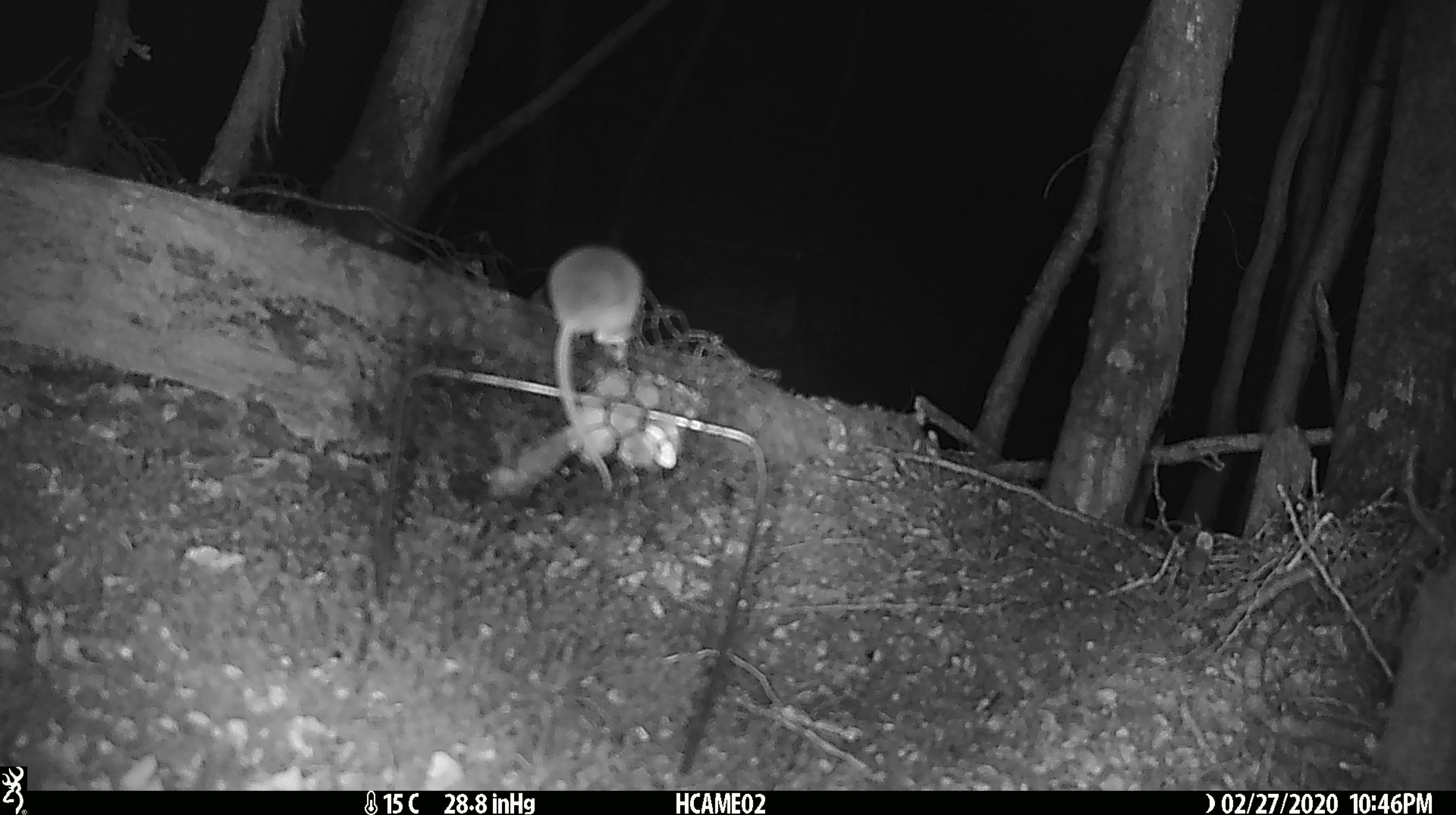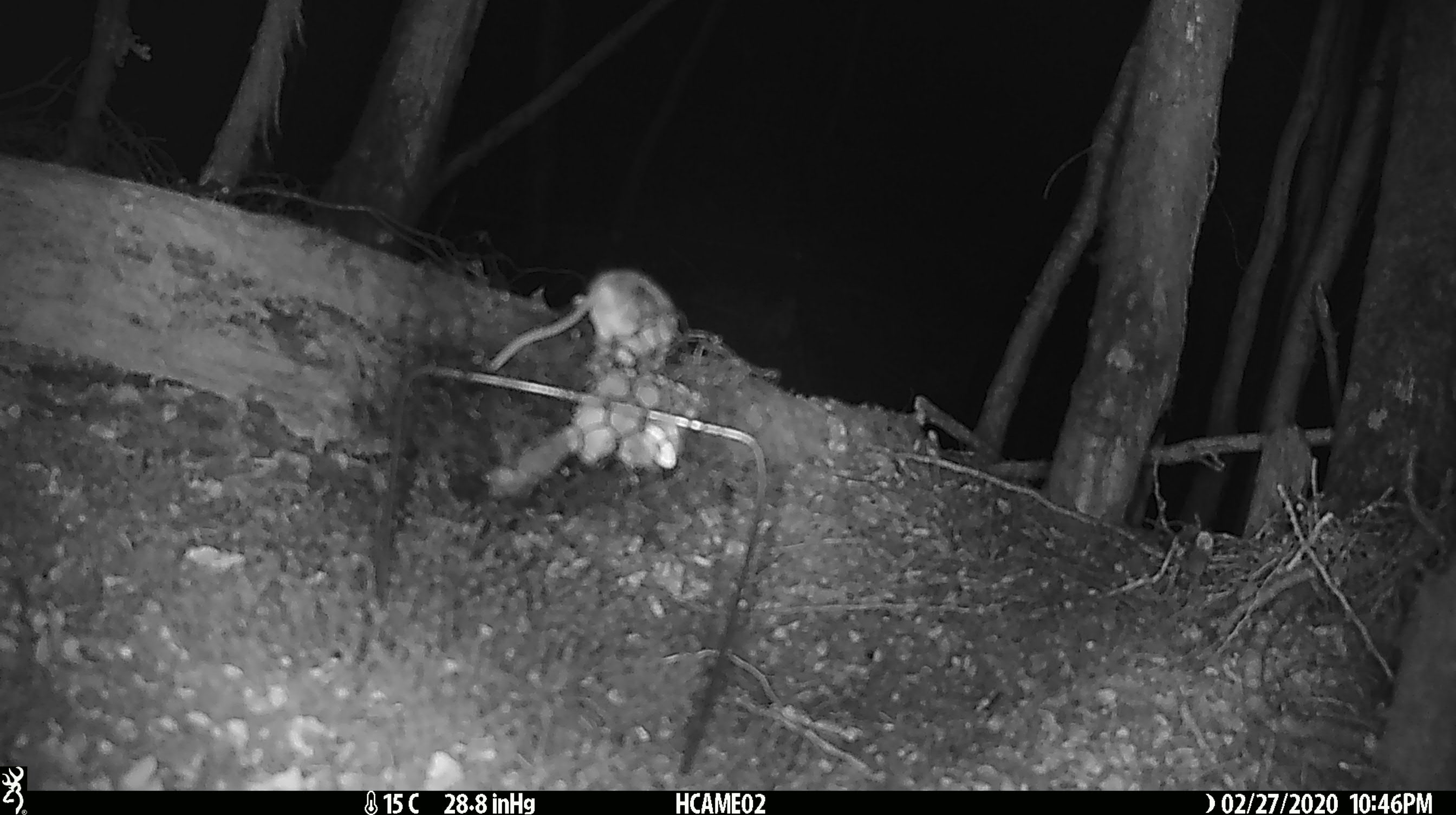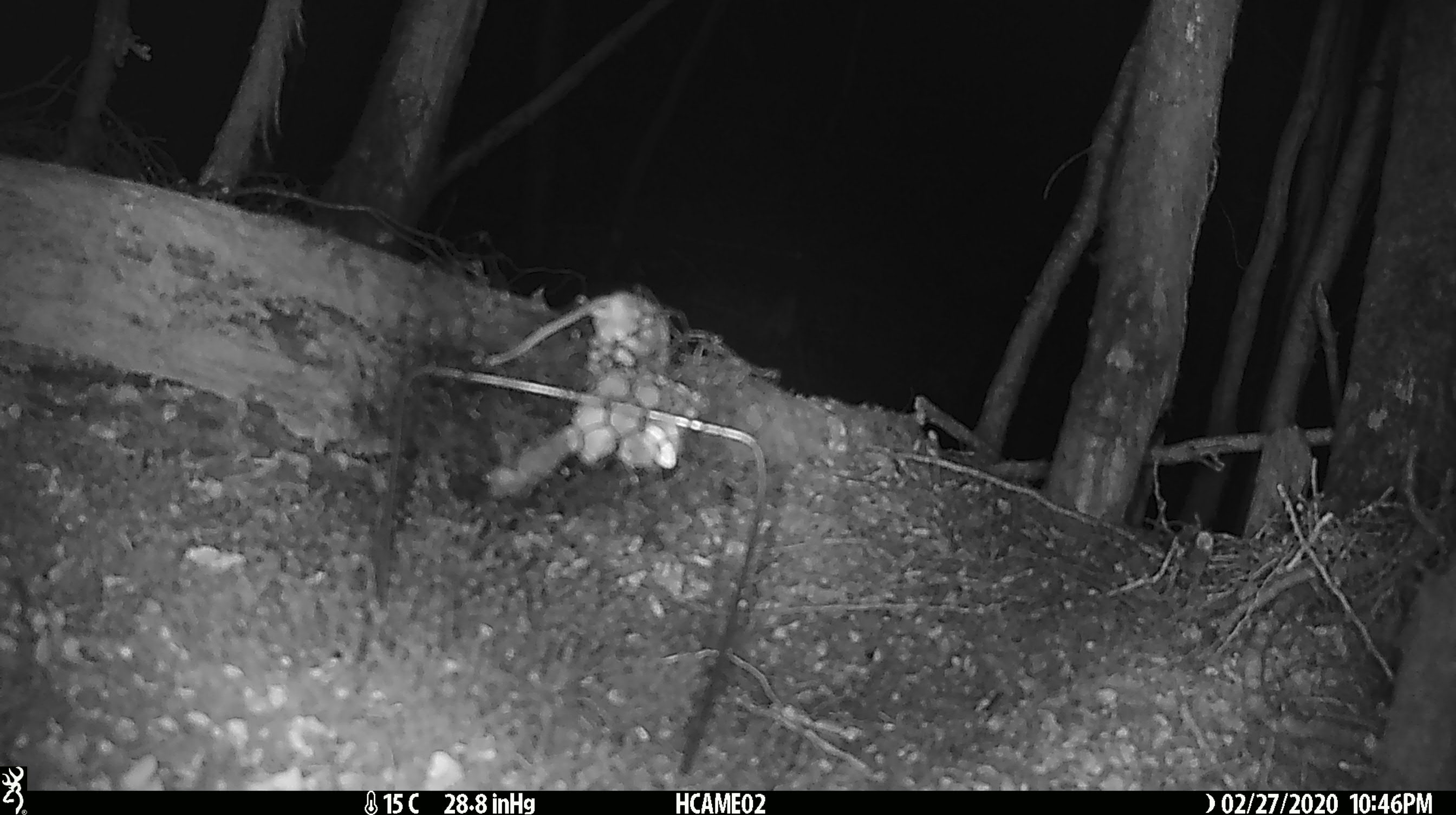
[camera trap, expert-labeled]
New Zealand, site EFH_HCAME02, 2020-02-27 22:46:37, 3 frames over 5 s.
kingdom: Animalia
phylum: Chordata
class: Mammalia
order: Rodentia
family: Muridae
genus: Mus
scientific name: Mus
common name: mouse